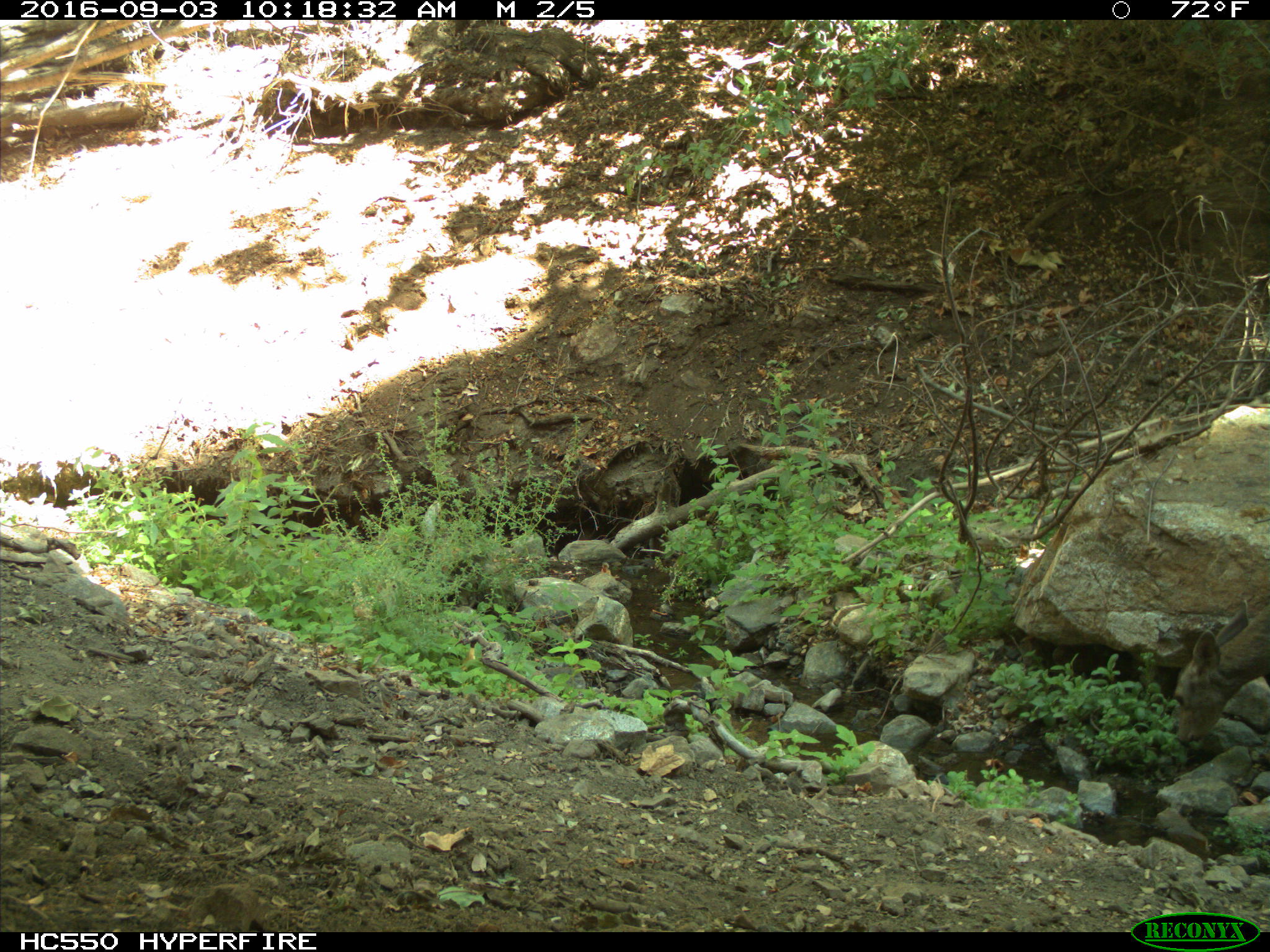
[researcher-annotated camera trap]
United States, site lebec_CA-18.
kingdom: Animalia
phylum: Chordata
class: Mammalia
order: Artiodactyla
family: Cervidae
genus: Odocoileus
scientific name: Odocoileus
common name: deer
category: unidentified deer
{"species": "unidentified deer (deer) (Odocoileus)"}